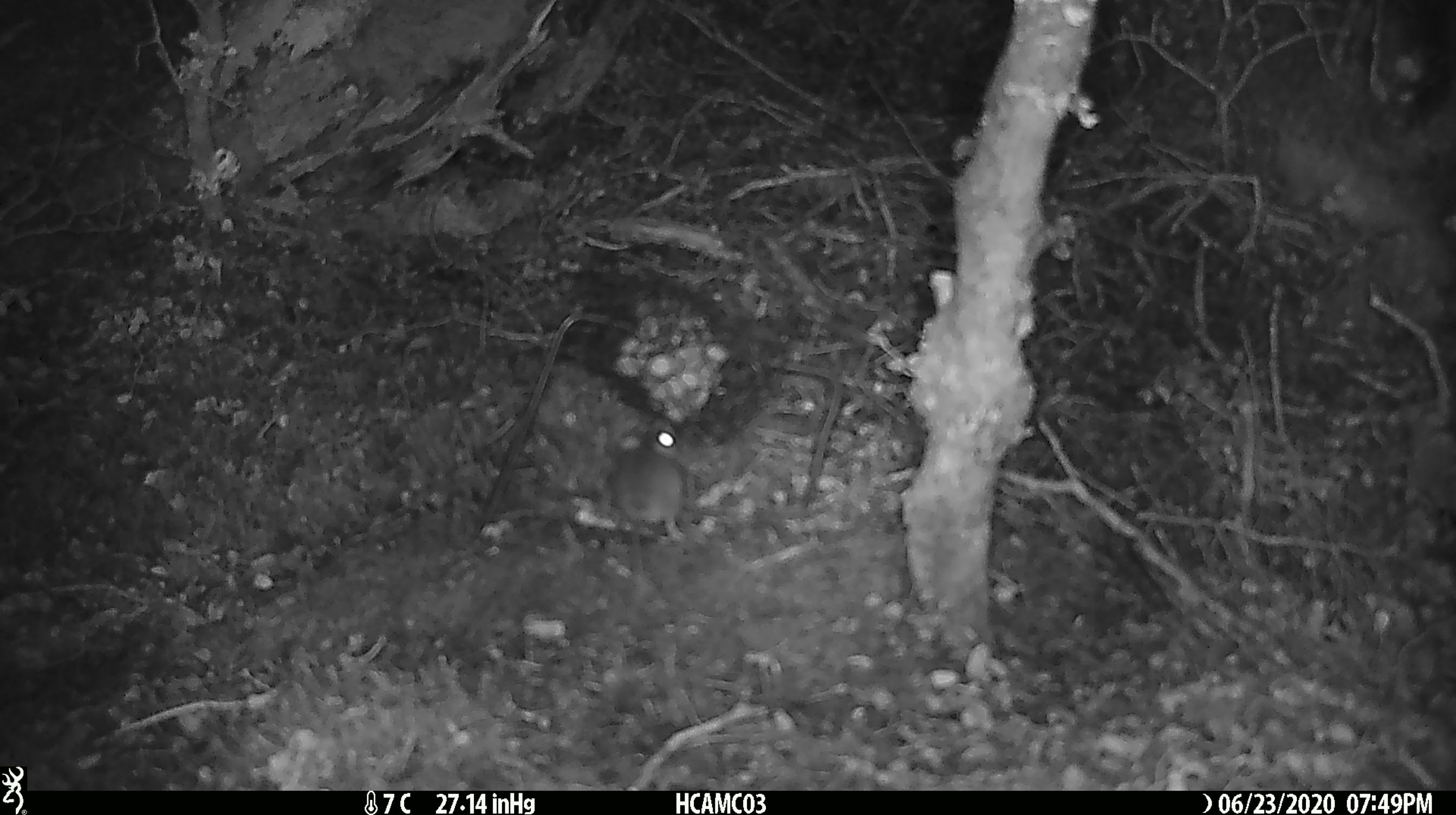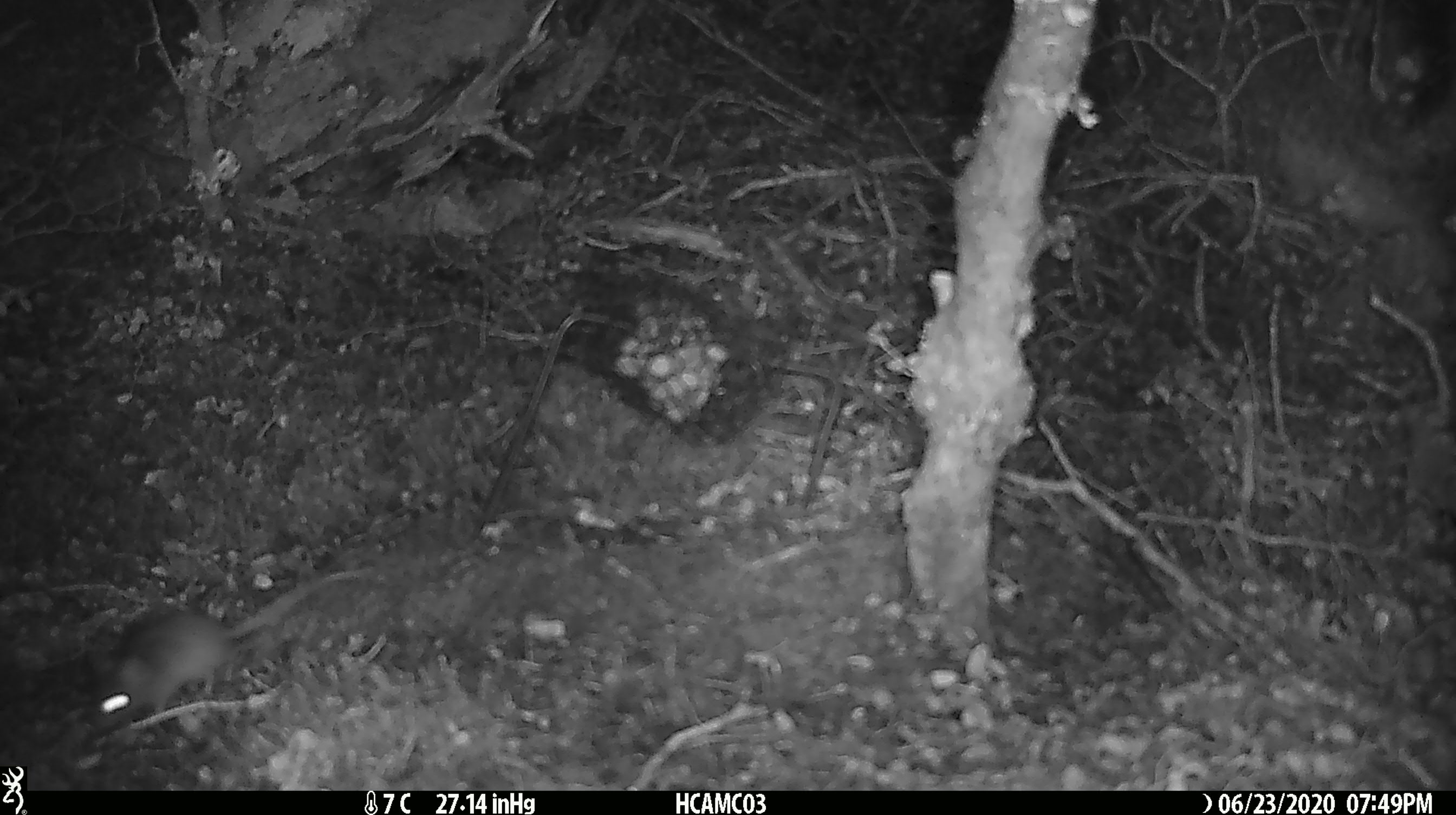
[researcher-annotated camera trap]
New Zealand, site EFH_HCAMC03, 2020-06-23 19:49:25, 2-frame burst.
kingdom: Animalia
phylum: Chordata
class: Mammalia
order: Rodentia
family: Muridae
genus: Mus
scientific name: Mus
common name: mouse